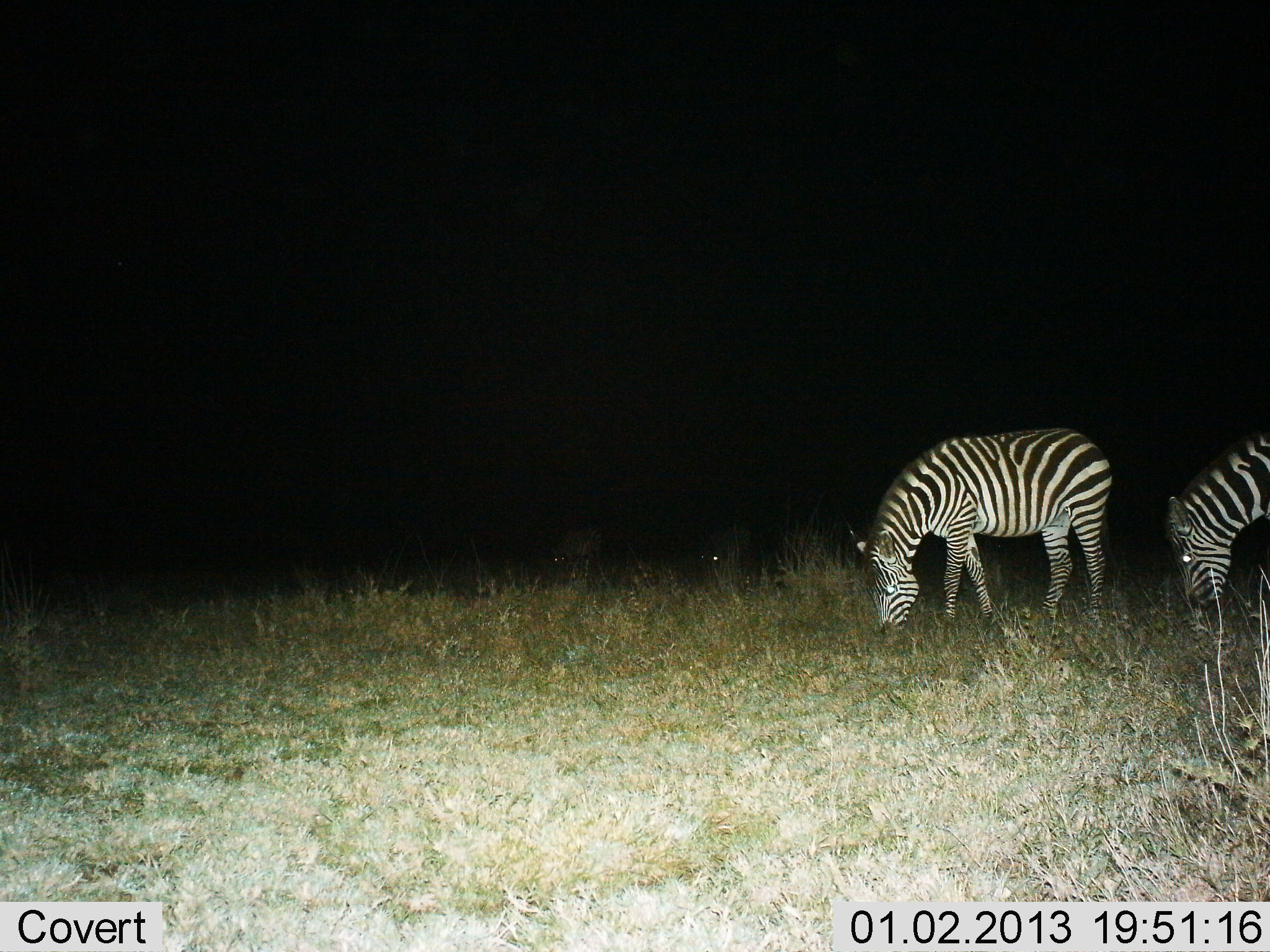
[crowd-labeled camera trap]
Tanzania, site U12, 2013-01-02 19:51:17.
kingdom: Animalia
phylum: Chordata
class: Mammalia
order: Perissodactyla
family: Equidae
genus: Equus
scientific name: Equus quagga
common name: plains zebra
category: zebra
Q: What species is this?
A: Zebra (plains zebra) (Equus quagga).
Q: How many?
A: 4.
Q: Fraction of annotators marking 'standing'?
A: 30%.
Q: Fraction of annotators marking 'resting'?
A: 0%.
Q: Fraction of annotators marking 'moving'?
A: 10%.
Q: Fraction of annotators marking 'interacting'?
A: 0%.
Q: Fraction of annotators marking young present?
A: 0%.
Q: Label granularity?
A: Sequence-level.